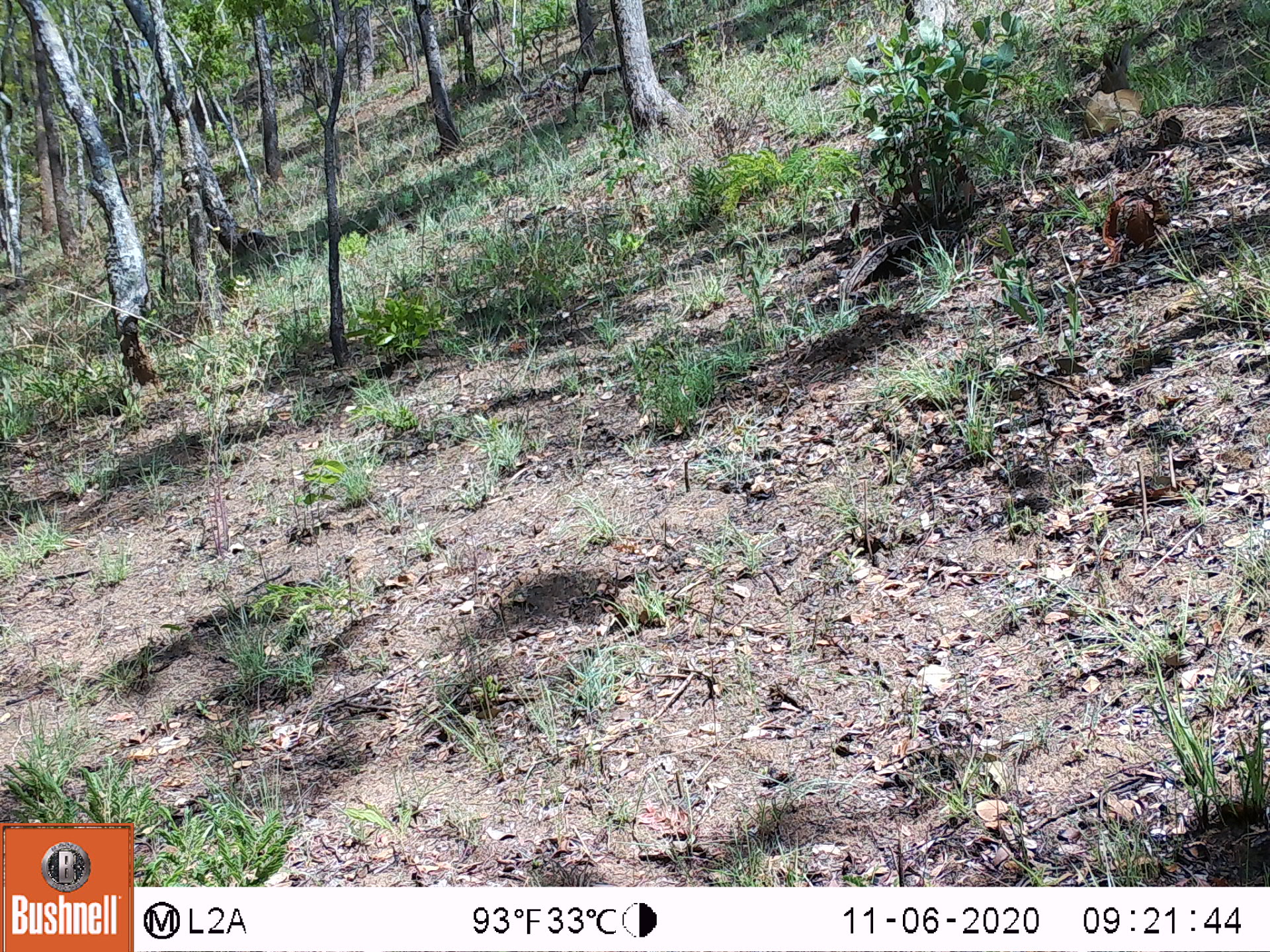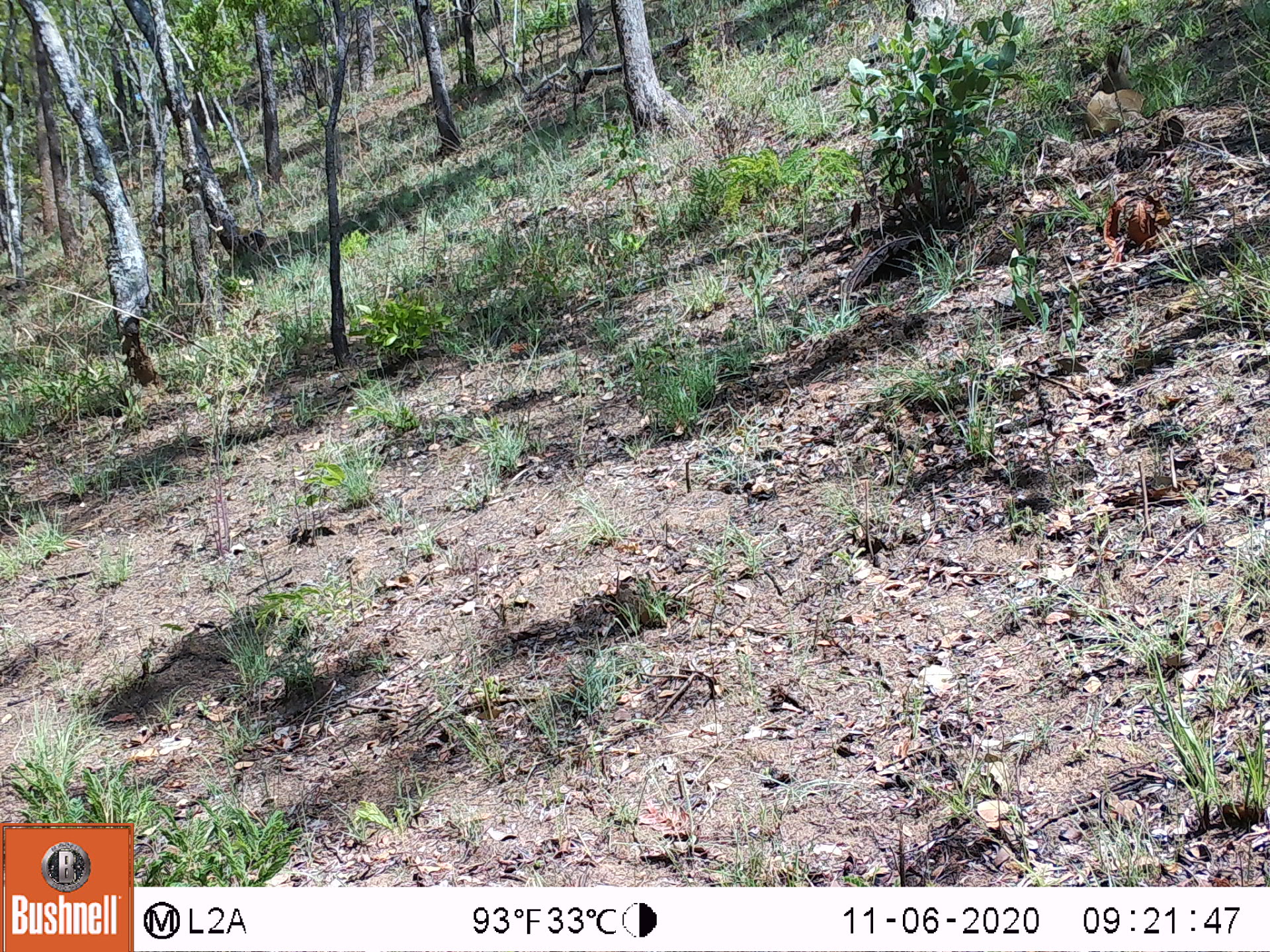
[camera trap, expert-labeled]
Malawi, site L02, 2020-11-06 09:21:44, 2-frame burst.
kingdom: Animalia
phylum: Chordata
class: Mammalia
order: Artiodactyla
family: Bovidae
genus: Sylvicapra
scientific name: Sylvicapra grimmia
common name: common duiker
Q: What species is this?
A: Common duiker (Sylvicapra grimmia).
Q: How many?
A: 1.